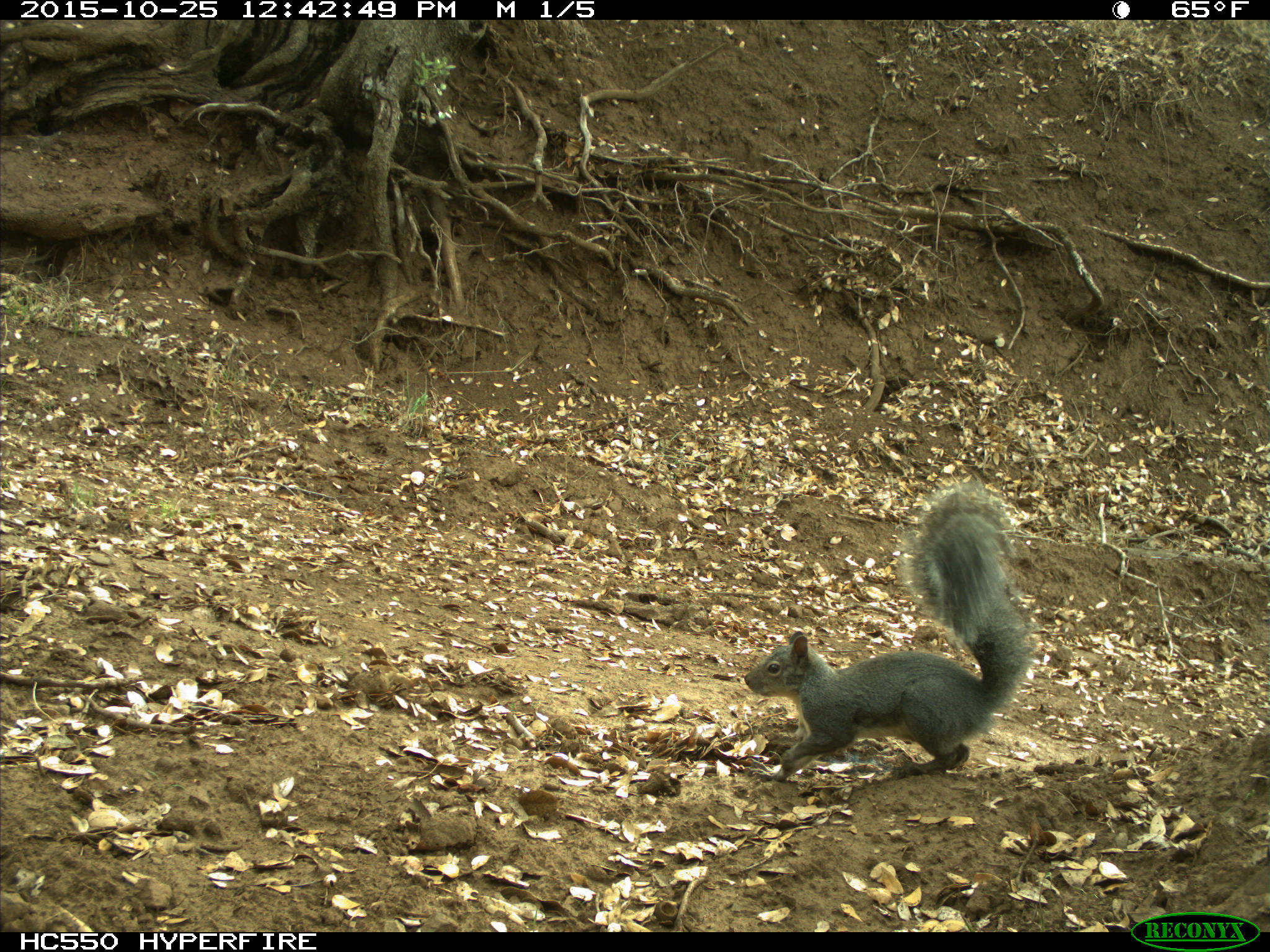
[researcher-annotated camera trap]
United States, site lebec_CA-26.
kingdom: Animalia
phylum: Chordata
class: Mammalia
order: Rodentia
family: Sciuridae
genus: Sciurus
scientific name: Sciurus carolinensis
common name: eastern gray squirrel